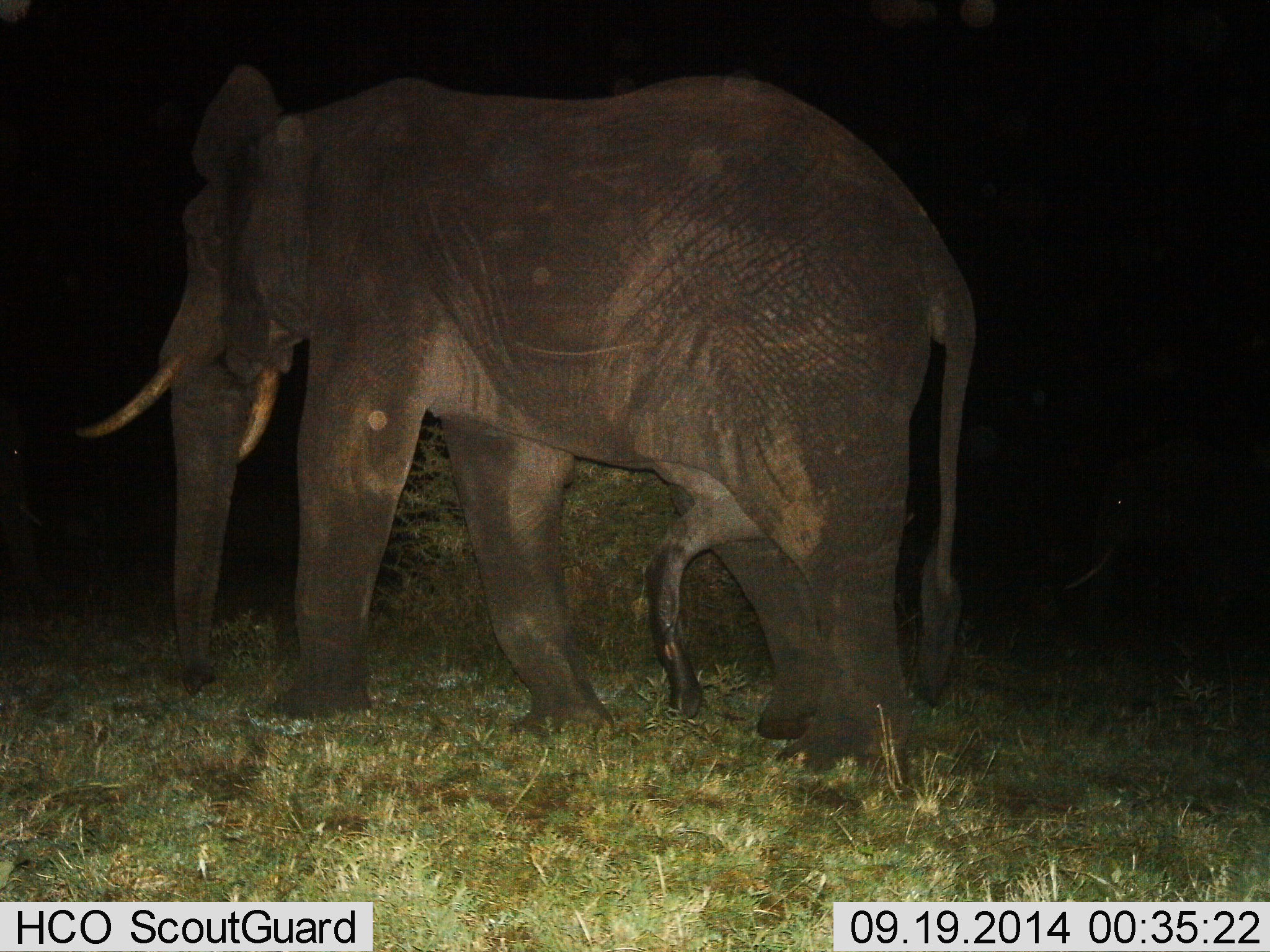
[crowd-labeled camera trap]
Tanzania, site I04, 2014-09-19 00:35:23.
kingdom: Animalia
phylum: Chordata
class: Mammalia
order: Proboscidea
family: Elephantidae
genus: Loxodonta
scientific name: Loxodonta africana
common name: african bush elephant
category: elephant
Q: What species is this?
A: Elephant (african bush elephant) (Loxodonta africana).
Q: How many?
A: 2.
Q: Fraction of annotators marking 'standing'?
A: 50%.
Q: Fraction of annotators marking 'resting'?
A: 0%.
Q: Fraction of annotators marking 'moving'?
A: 60%.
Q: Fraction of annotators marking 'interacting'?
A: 10%.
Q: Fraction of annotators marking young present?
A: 0%.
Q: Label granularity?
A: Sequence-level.